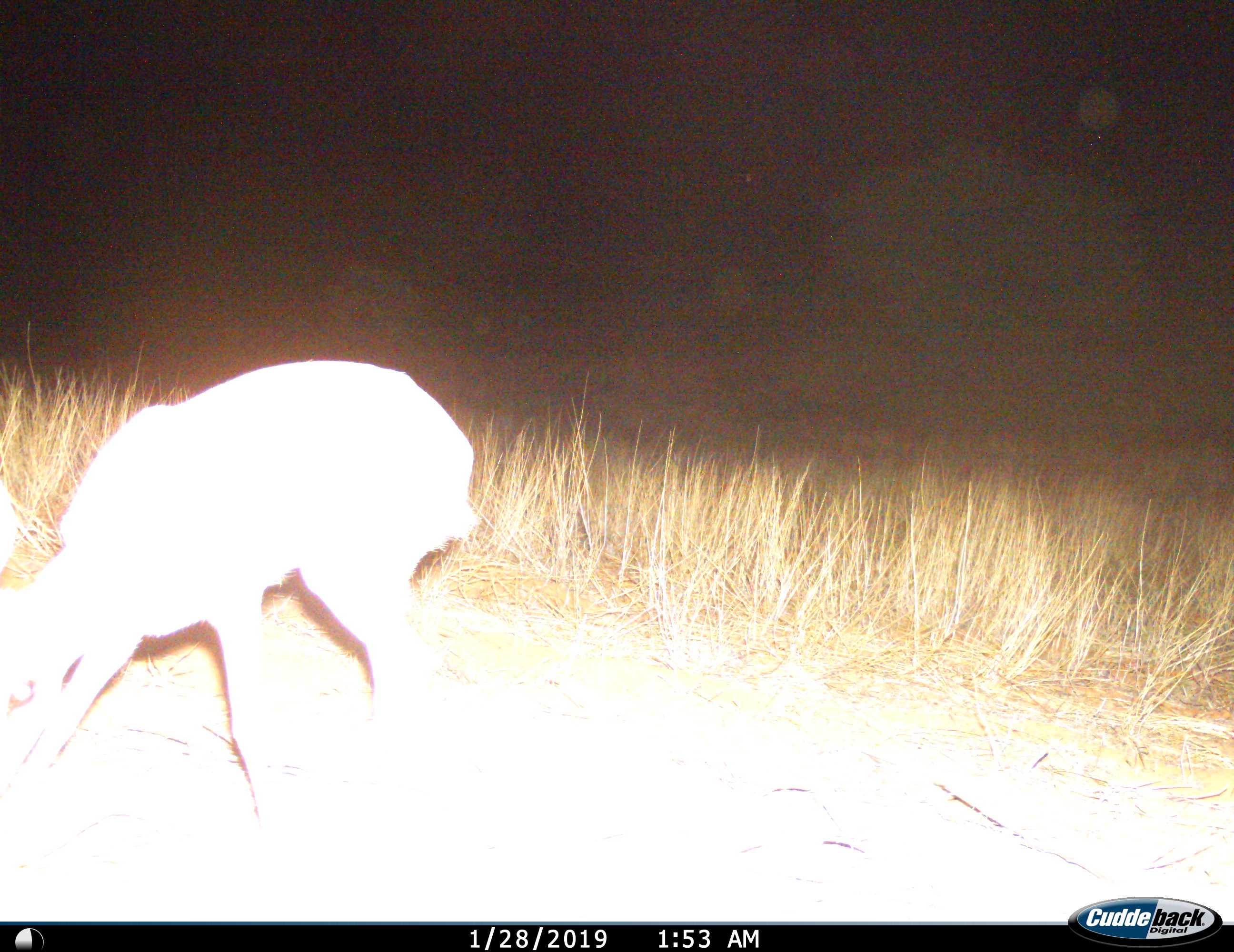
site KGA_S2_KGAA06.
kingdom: Animalia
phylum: Chordata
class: Mammalia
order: Artiodactyla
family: Bovidae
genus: Raphicerus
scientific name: Raphicerus campestris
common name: steenbok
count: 1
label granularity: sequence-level